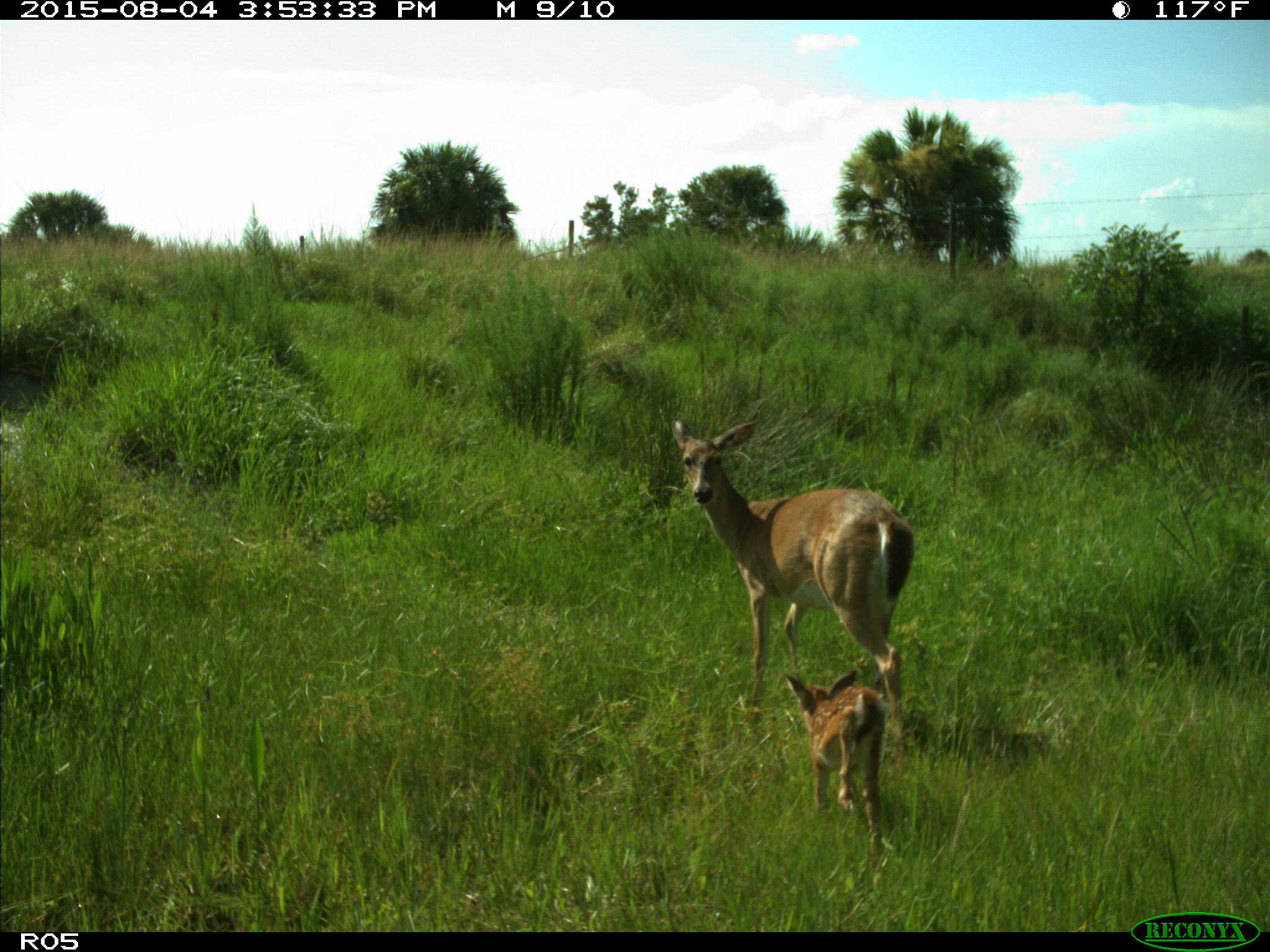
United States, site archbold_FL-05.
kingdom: Animalia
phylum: Chordata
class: Mammalia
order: Artiodactyla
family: Cervidae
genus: Odocoileus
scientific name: Odocoileus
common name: deer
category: unidentified deer